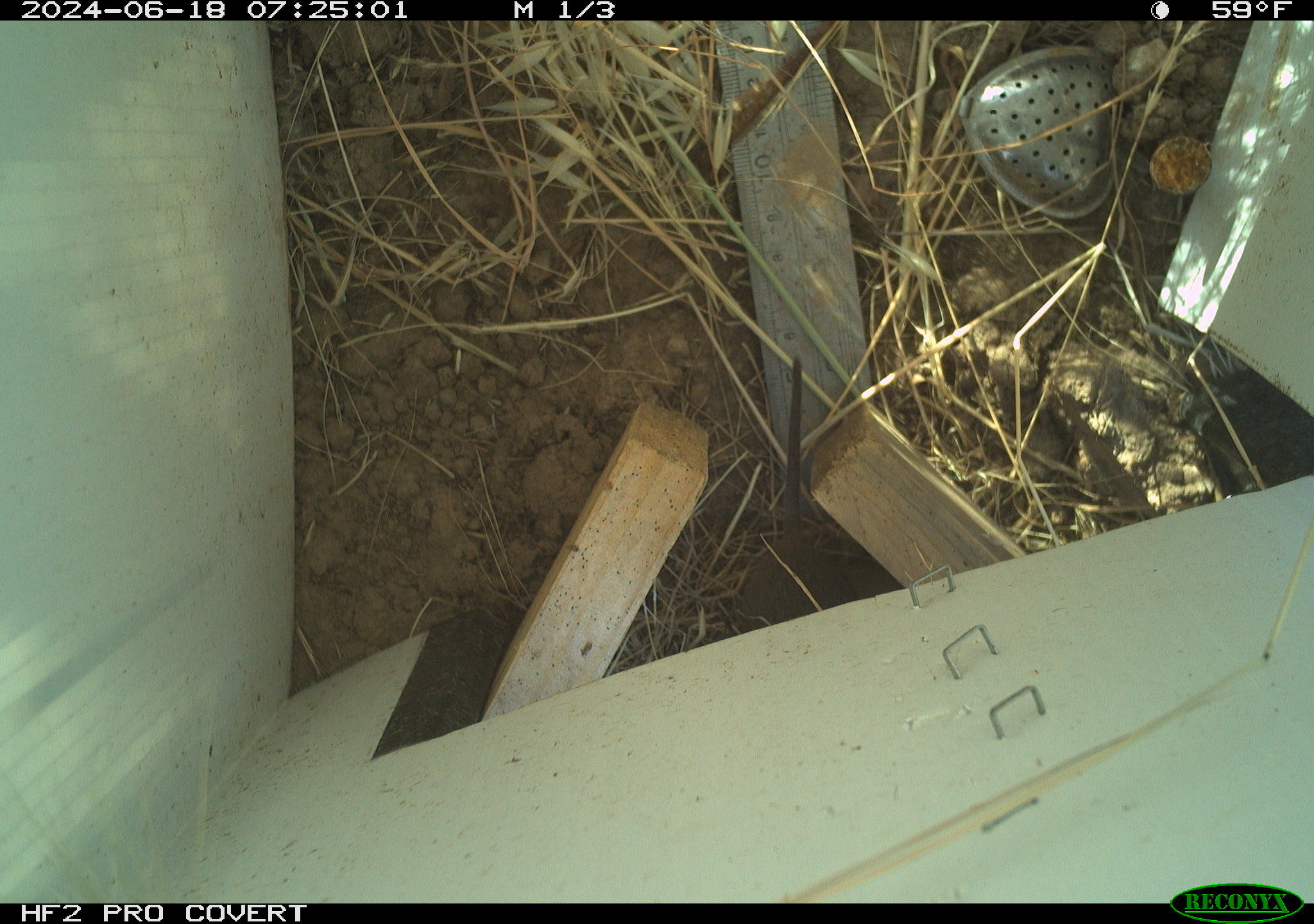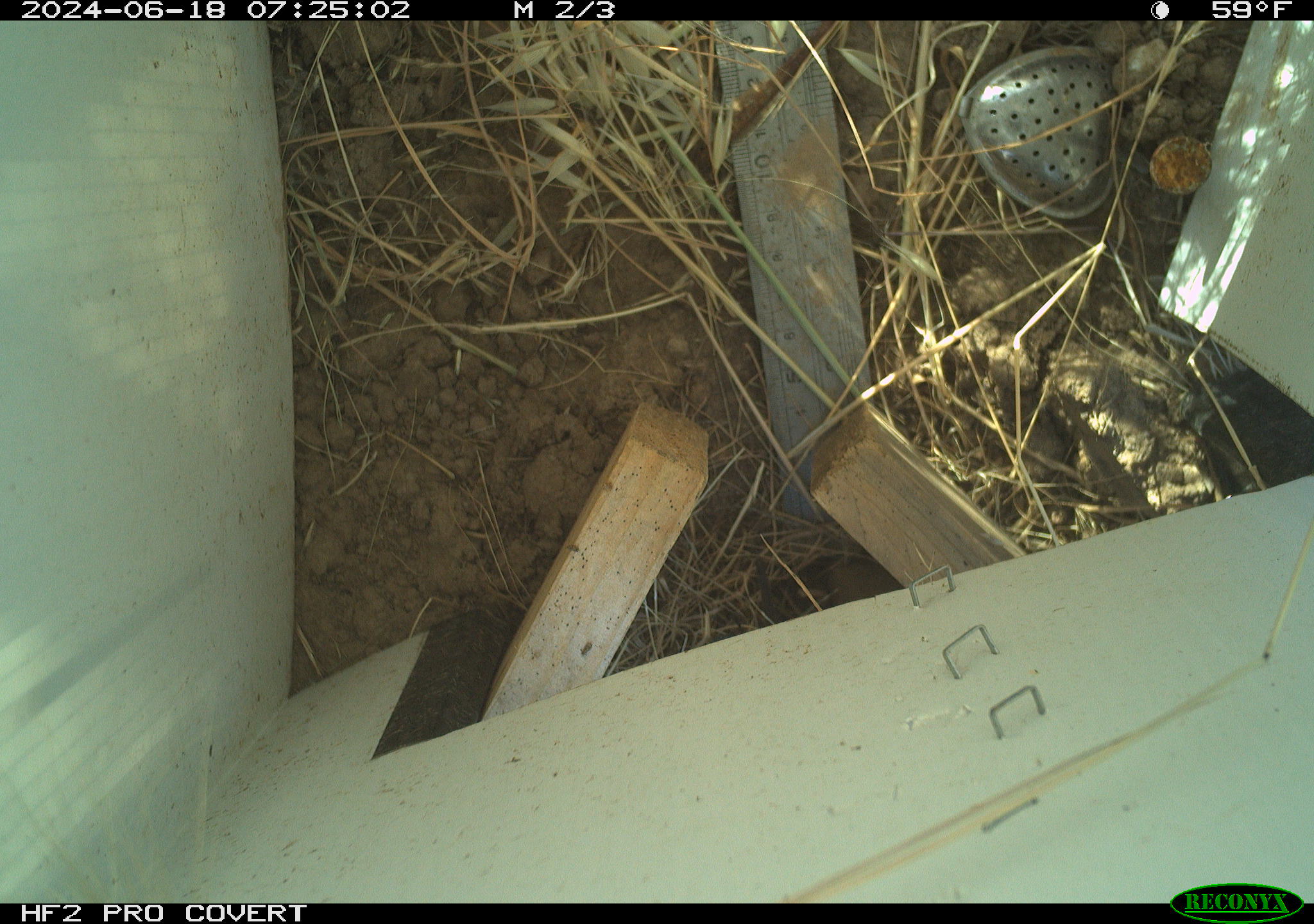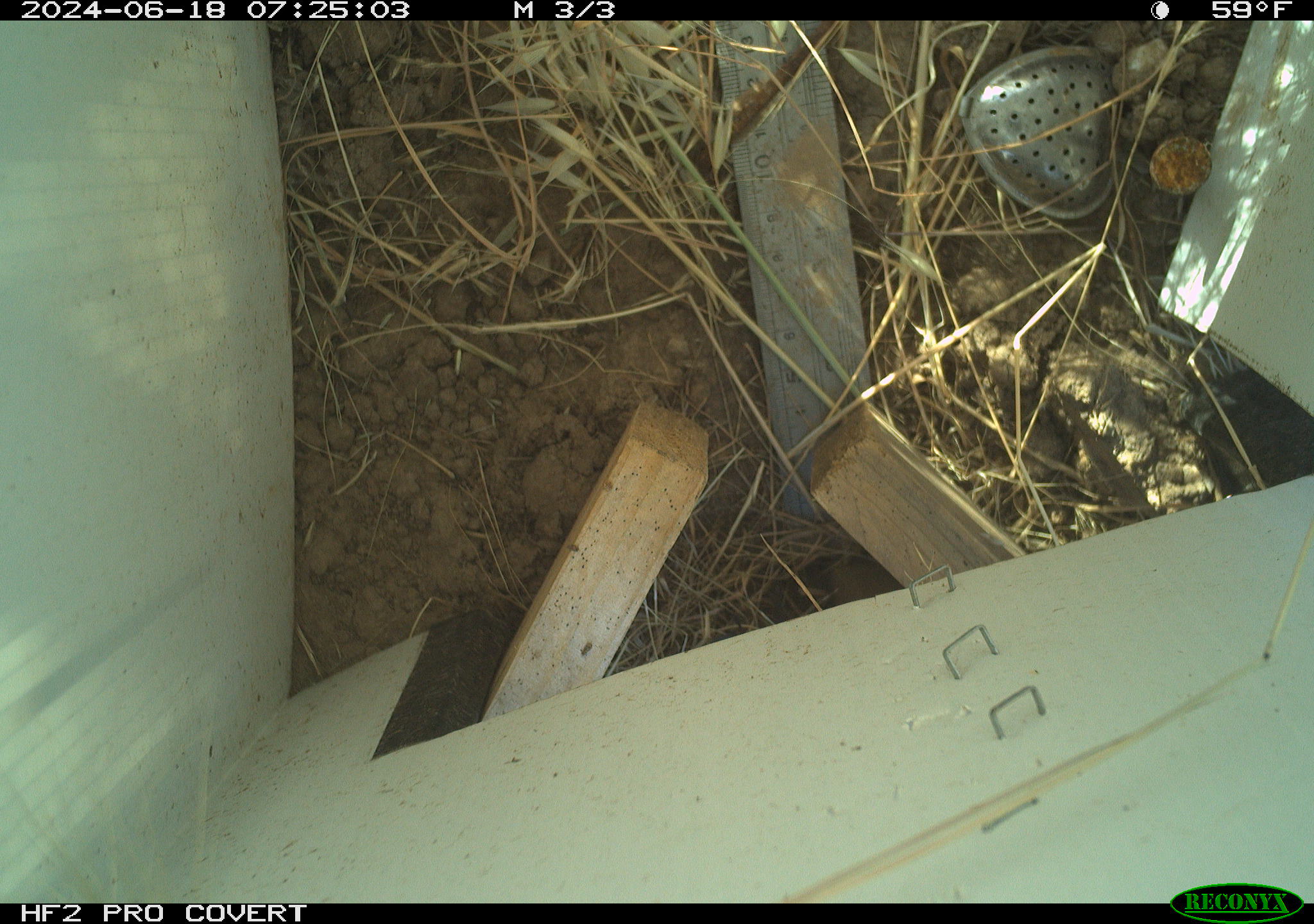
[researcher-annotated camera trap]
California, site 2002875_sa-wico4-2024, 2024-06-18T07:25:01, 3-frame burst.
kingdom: Animalia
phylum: Chordata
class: Mammalia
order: Rodentia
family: Cricetidae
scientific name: Arvicolinae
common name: voles, lemmings, and muskrats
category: arvicolinae subfamily